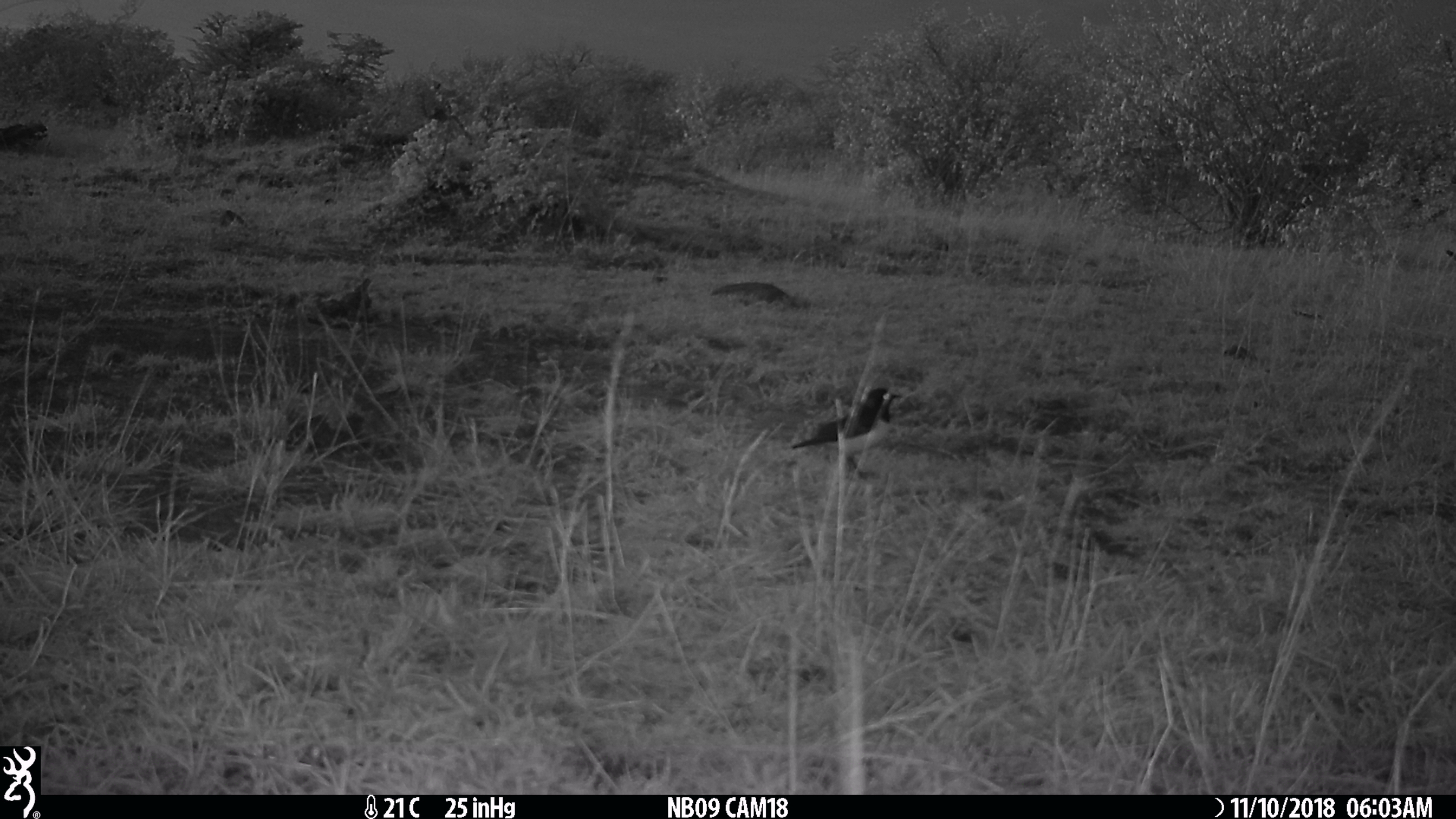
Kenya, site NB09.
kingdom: Animalia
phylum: Chordata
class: Aves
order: Passeriformes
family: Sturnidae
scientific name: Sturnidae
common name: starling